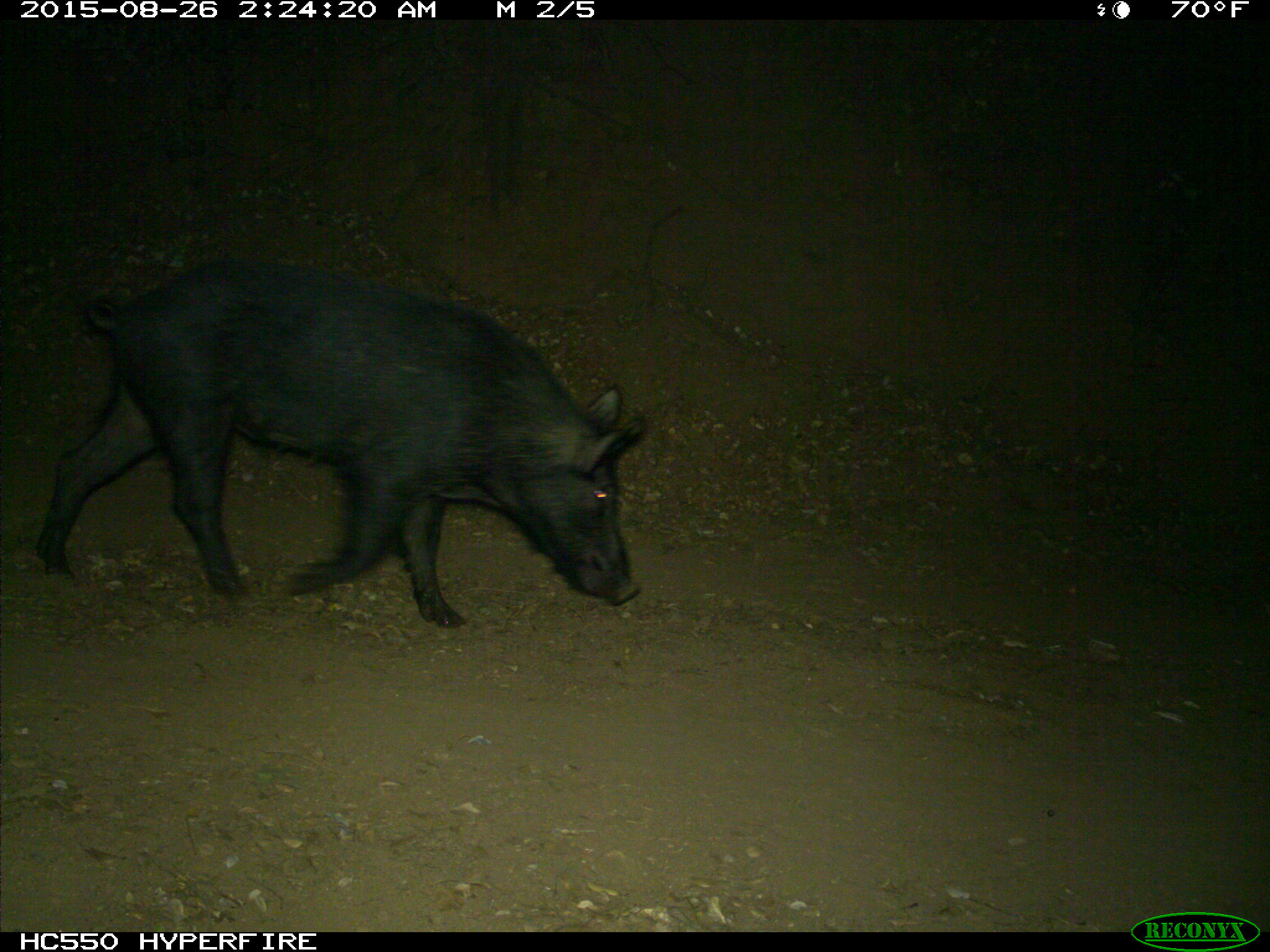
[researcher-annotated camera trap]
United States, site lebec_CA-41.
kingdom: Animalia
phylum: Chordata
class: Mammalia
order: Artiodactyla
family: Suidae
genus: Sus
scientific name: Sus scrofa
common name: wild boar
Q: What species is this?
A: Sus scrofa (wild boar).